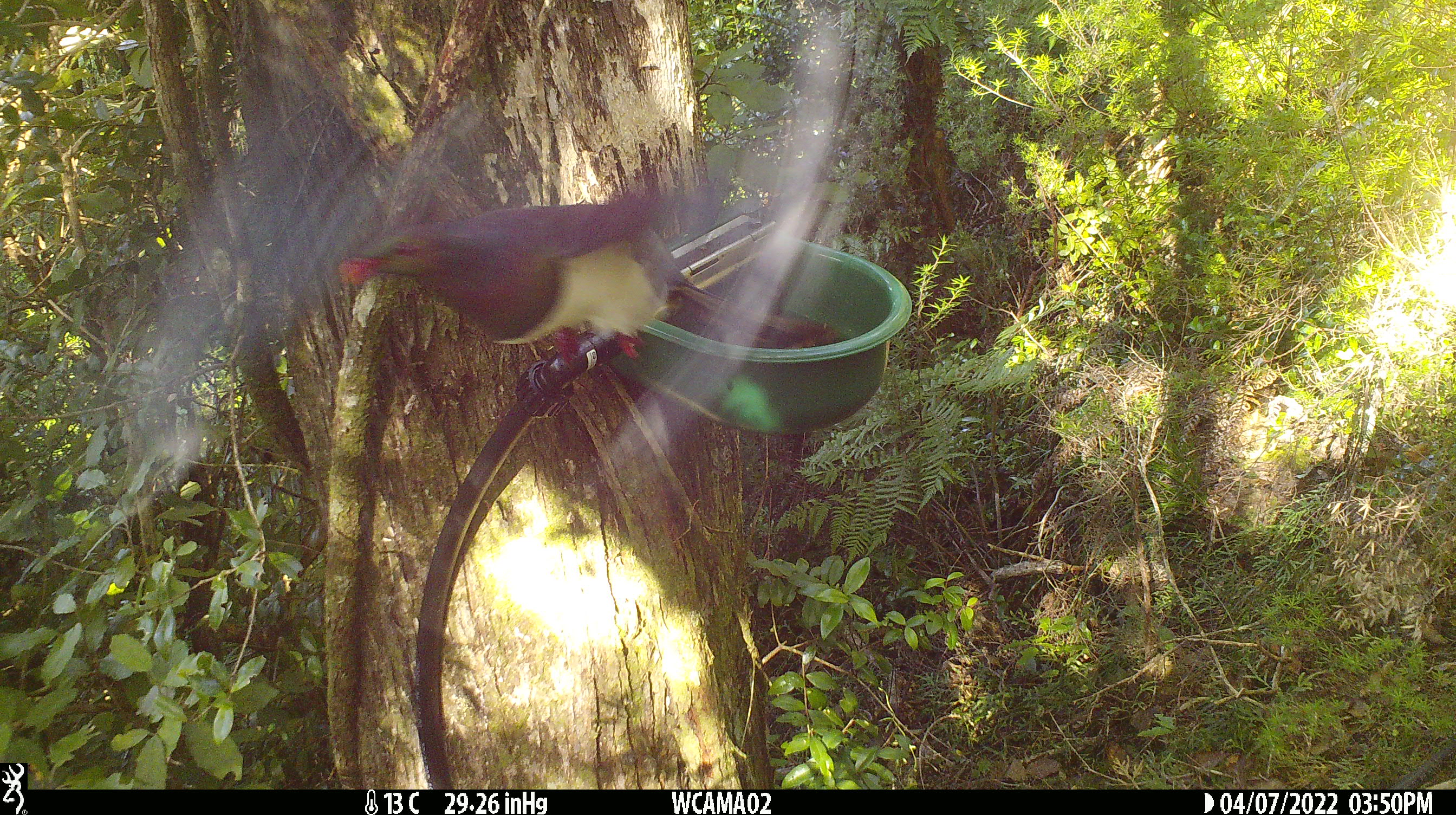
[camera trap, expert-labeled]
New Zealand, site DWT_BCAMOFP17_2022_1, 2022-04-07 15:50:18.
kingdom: Animalia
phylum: Chordata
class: Aves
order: Columbiformes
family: Columbidae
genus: Hemiphaga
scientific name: Hemiphaga novaeseelandiae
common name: new zealand pigeon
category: kereru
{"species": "kereru (new zealand pigeon) (Hemiphaga novaeseelandiae)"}